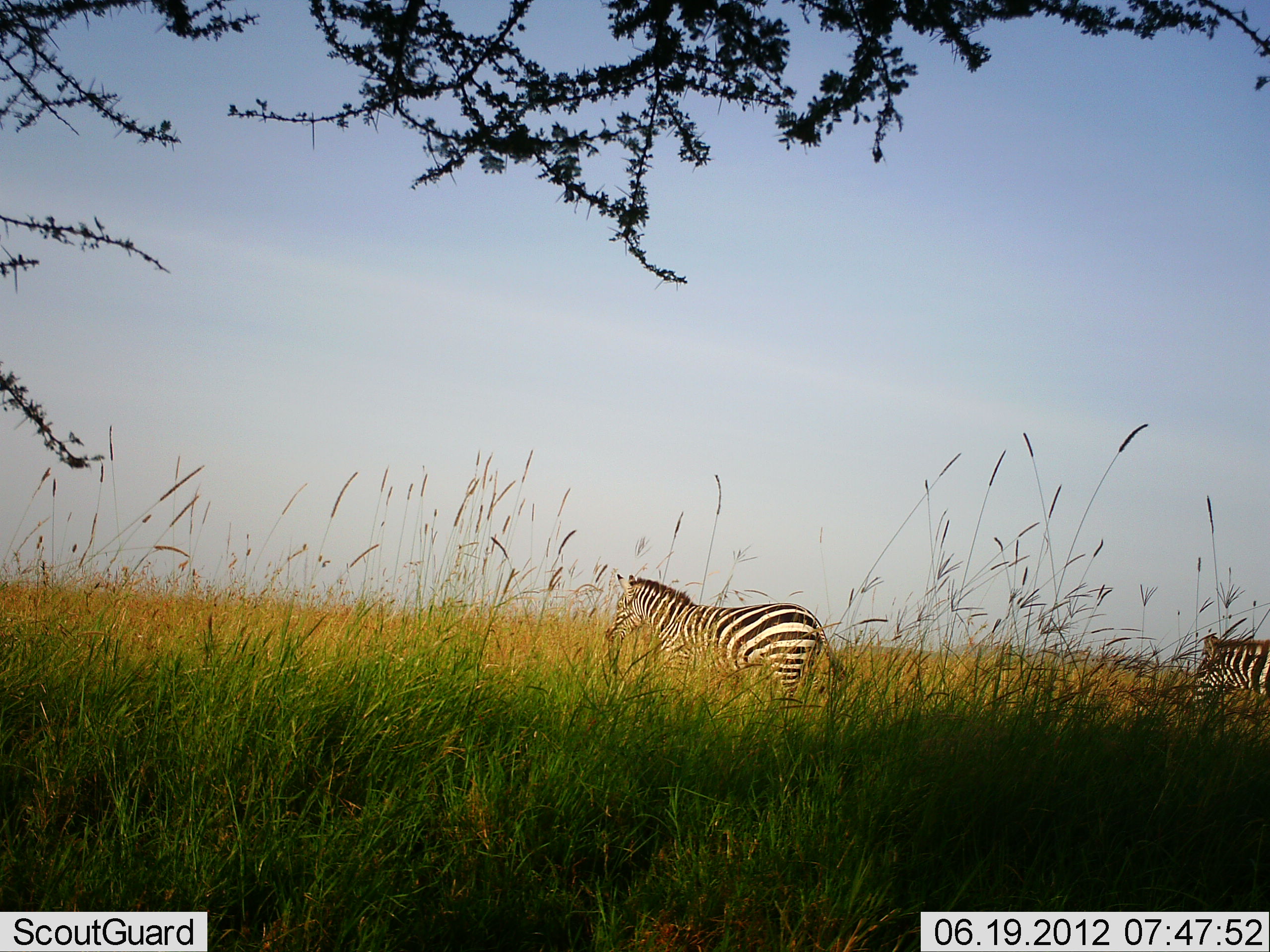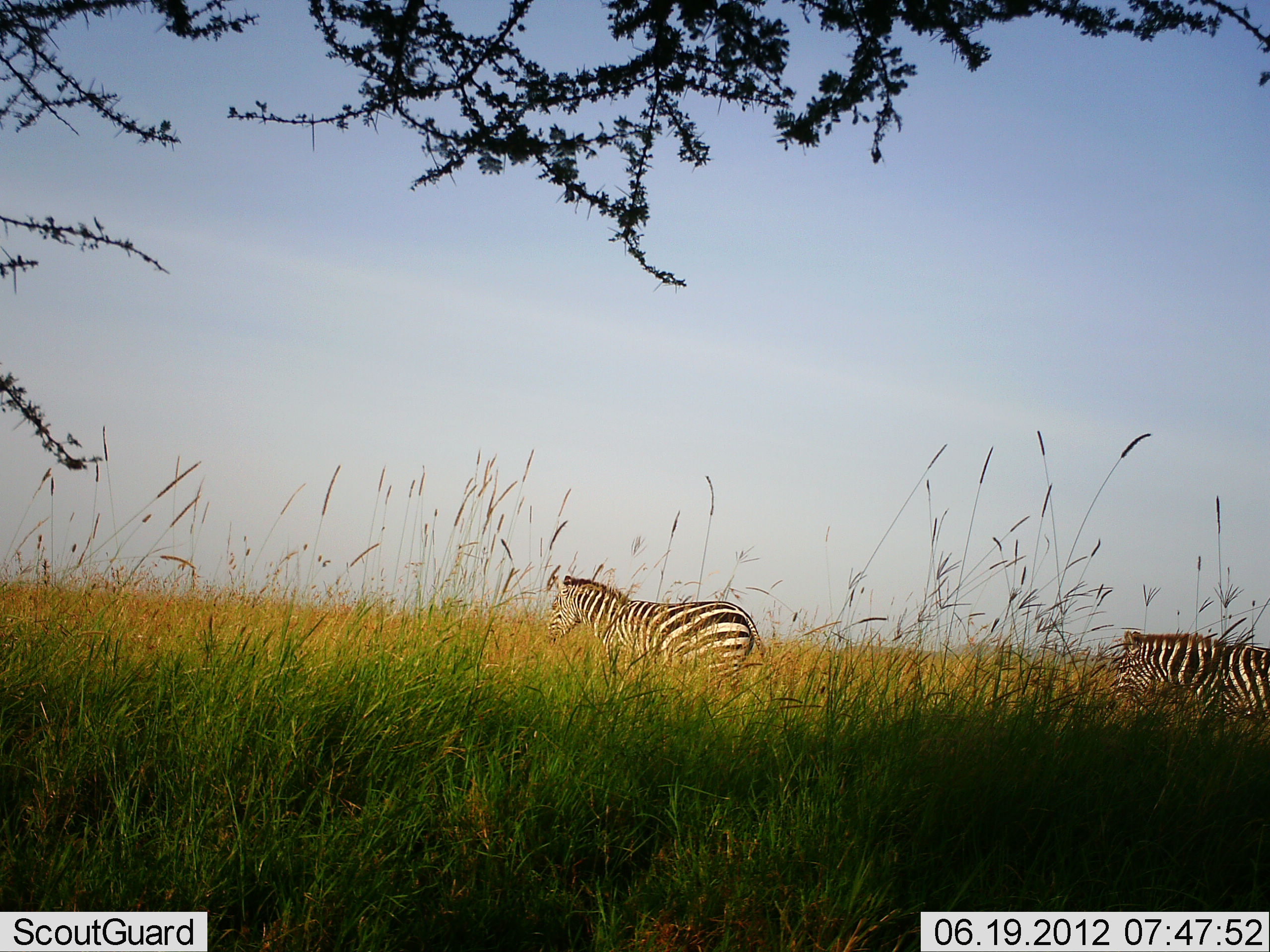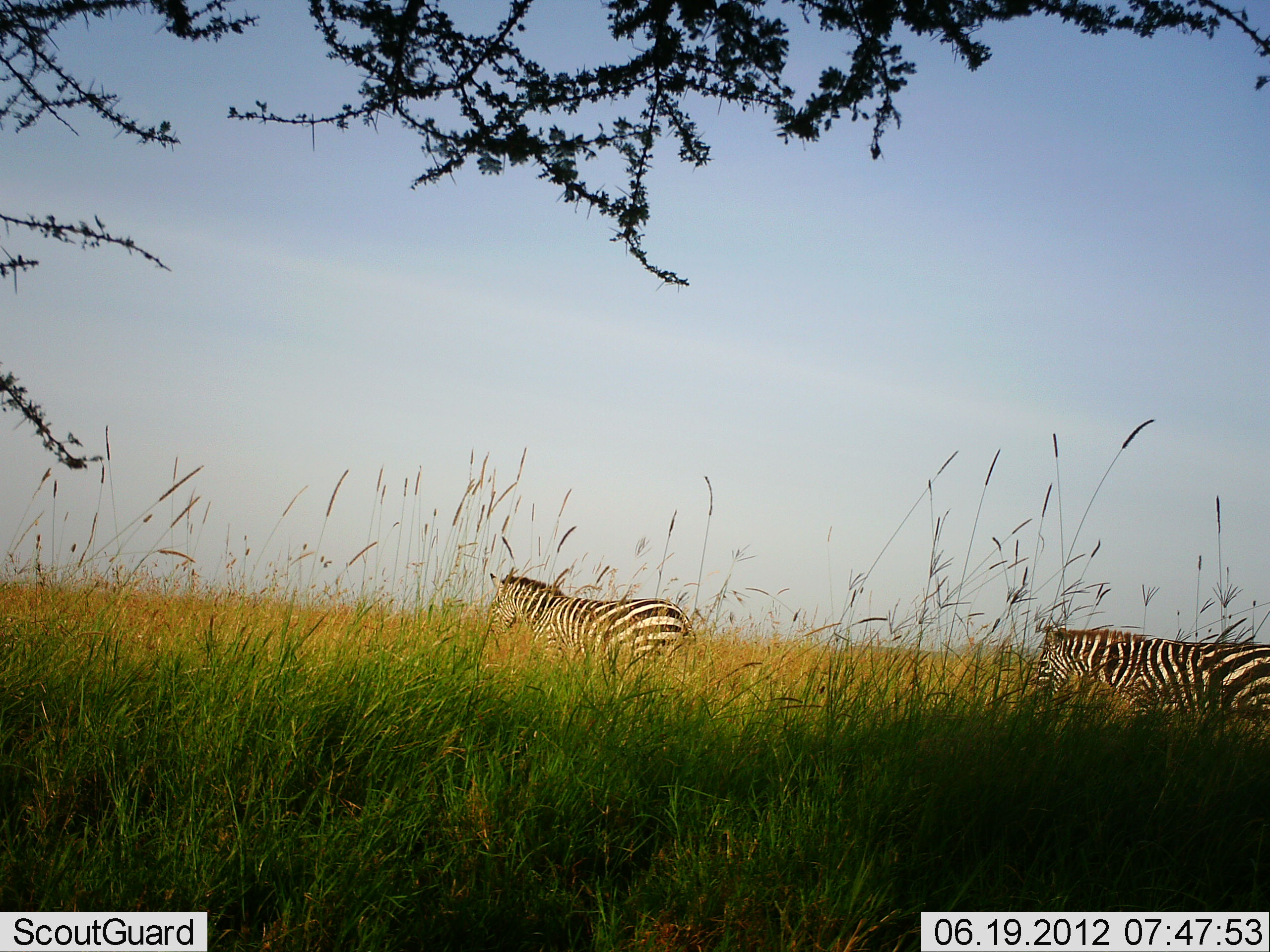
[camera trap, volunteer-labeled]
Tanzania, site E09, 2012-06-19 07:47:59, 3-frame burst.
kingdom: Animalia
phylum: Chordata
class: Mammalia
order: Perissodactyla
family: Equidae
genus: Equus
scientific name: Equus quagga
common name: plains zebra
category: zebra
Zebra (plains zebra) (Equus quagga), count 2. Behavior (volunteer vote fractions): standing 20%, resting 0%, moving 100%, interacting 0%. Young present (vote fraction): 0%. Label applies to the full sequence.